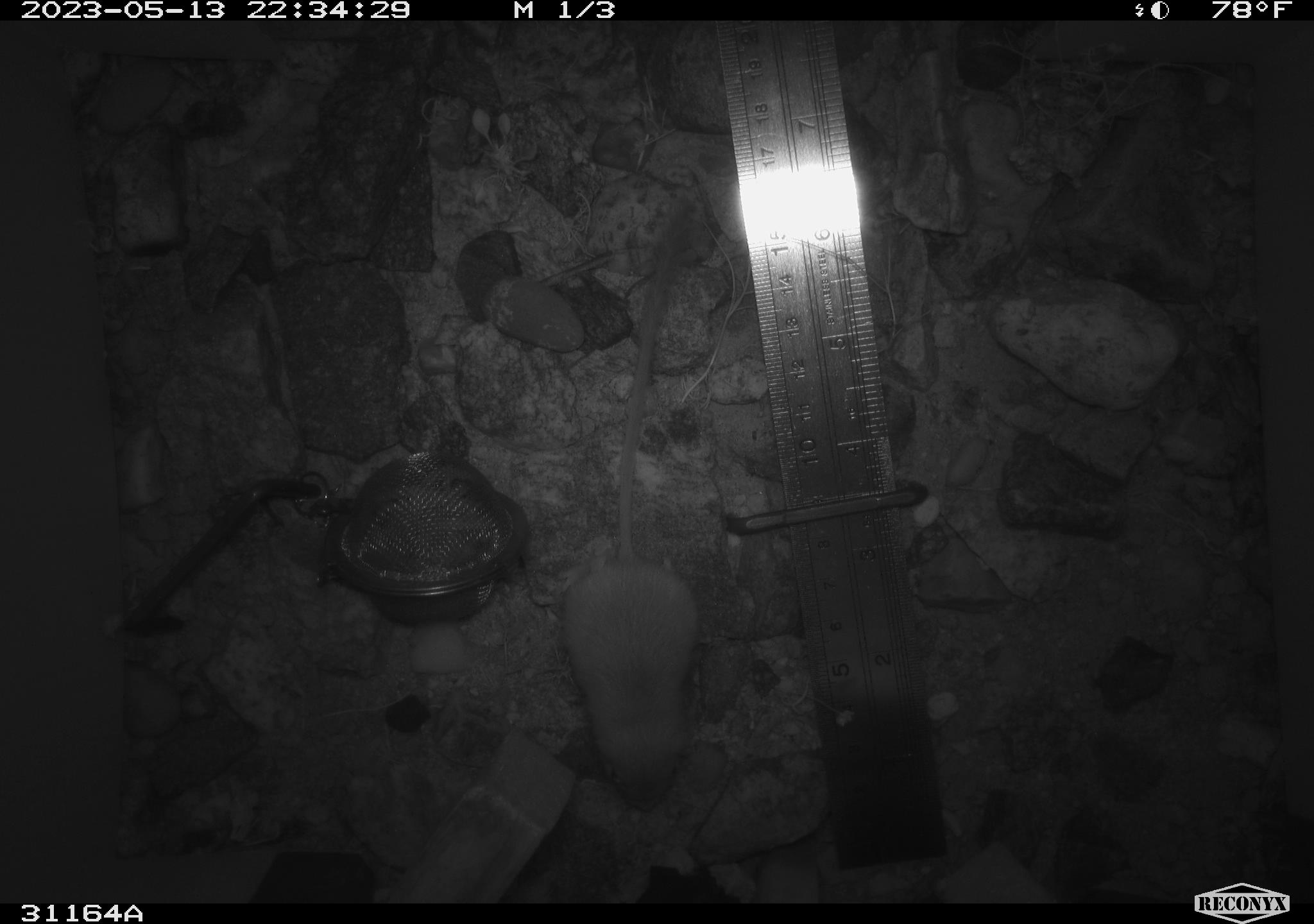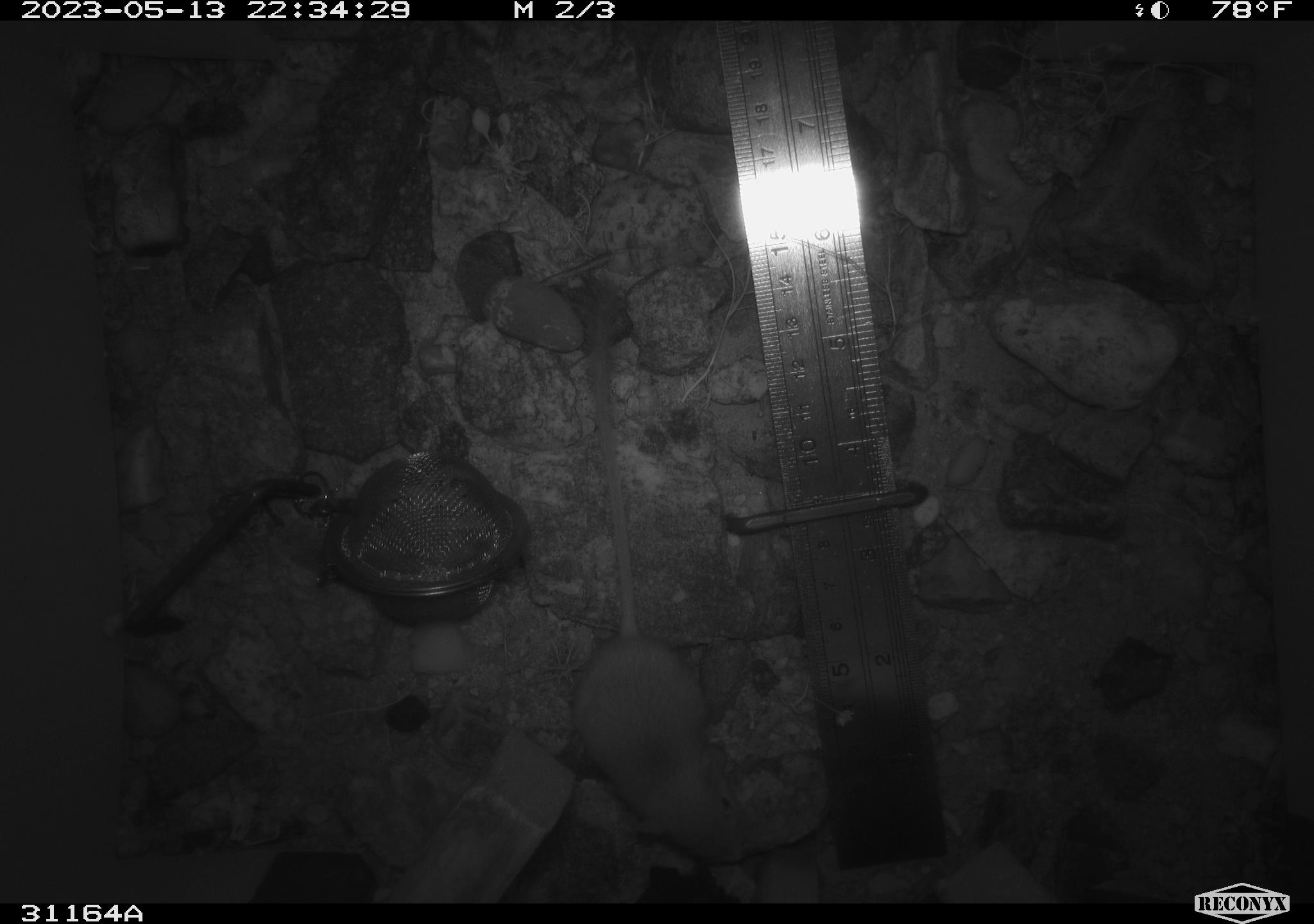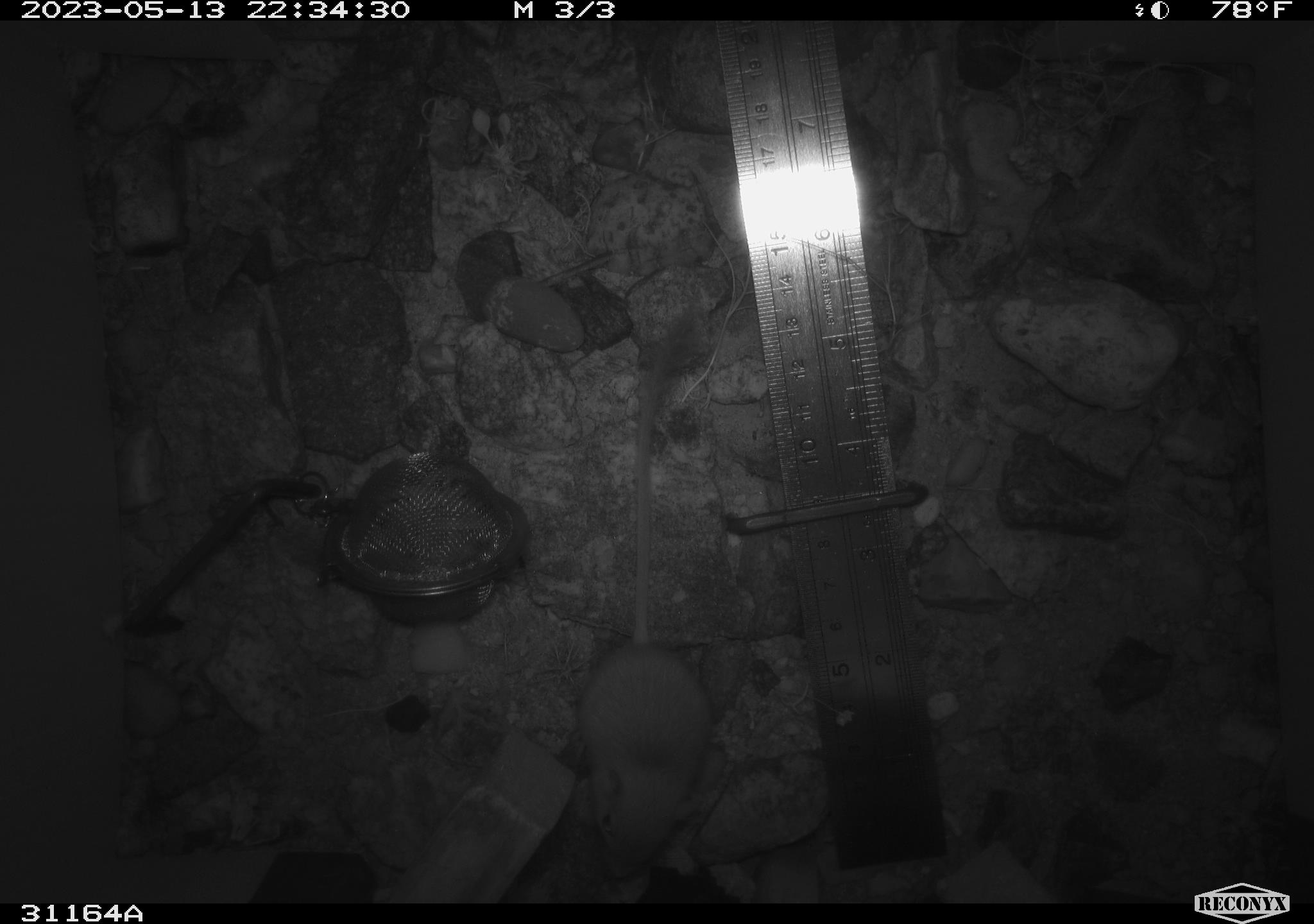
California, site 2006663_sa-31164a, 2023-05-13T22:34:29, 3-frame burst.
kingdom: Animalia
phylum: Chordata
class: Mammalia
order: Rodentia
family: Heteromyidae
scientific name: Heteromyidae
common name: kangaroo rats and pocket mice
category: heteromyidae family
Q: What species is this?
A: Heteromyidae family (kangaroo rats and pocket mice) (Heteromyidae).